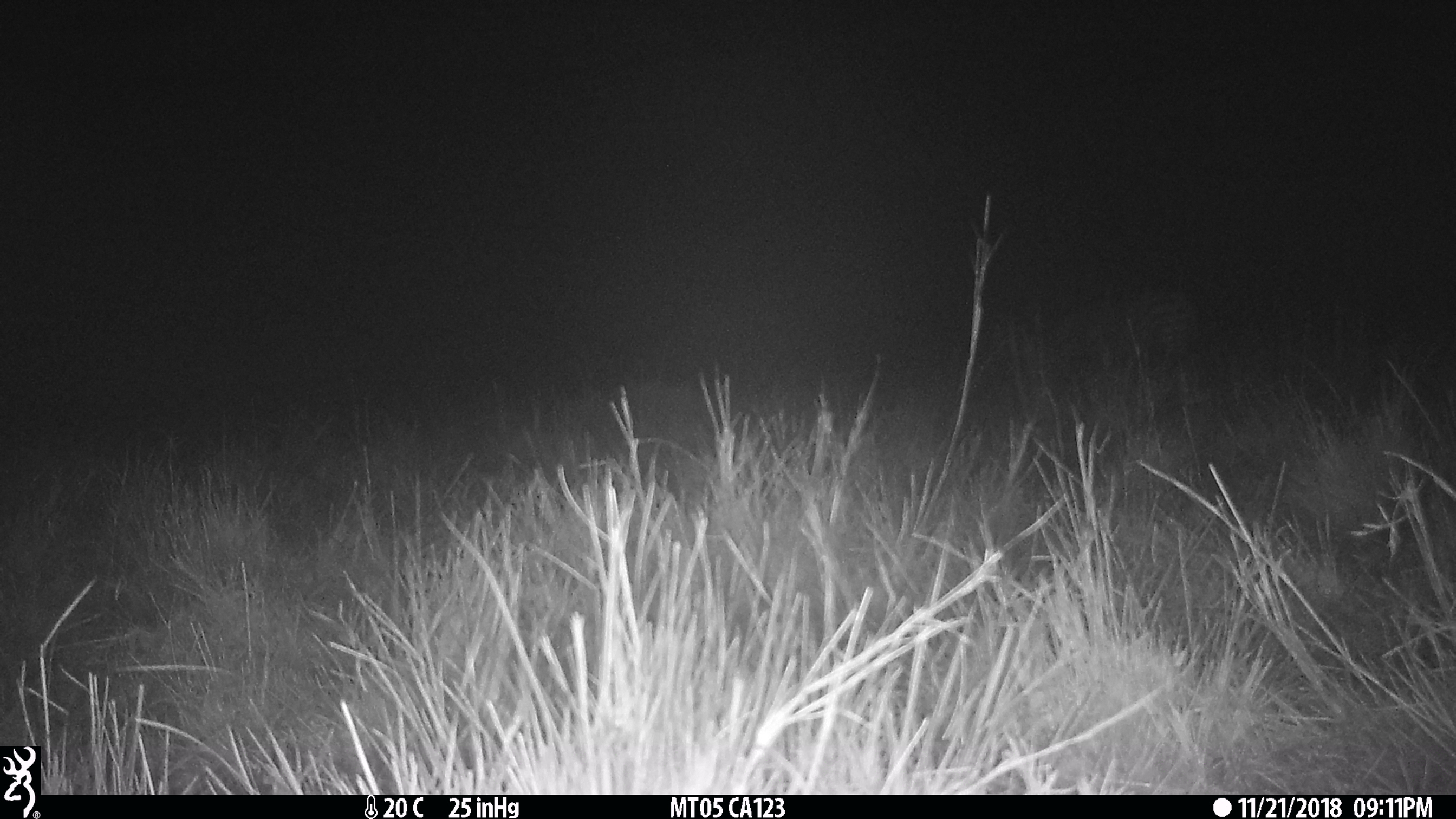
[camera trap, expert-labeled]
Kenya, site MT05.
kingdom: Animalia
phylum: Chordata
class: Mammalia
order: Perissodactyla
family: Equidae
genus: Equus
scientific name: Equus quagga burchellii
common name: burchell's zebra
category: zebra